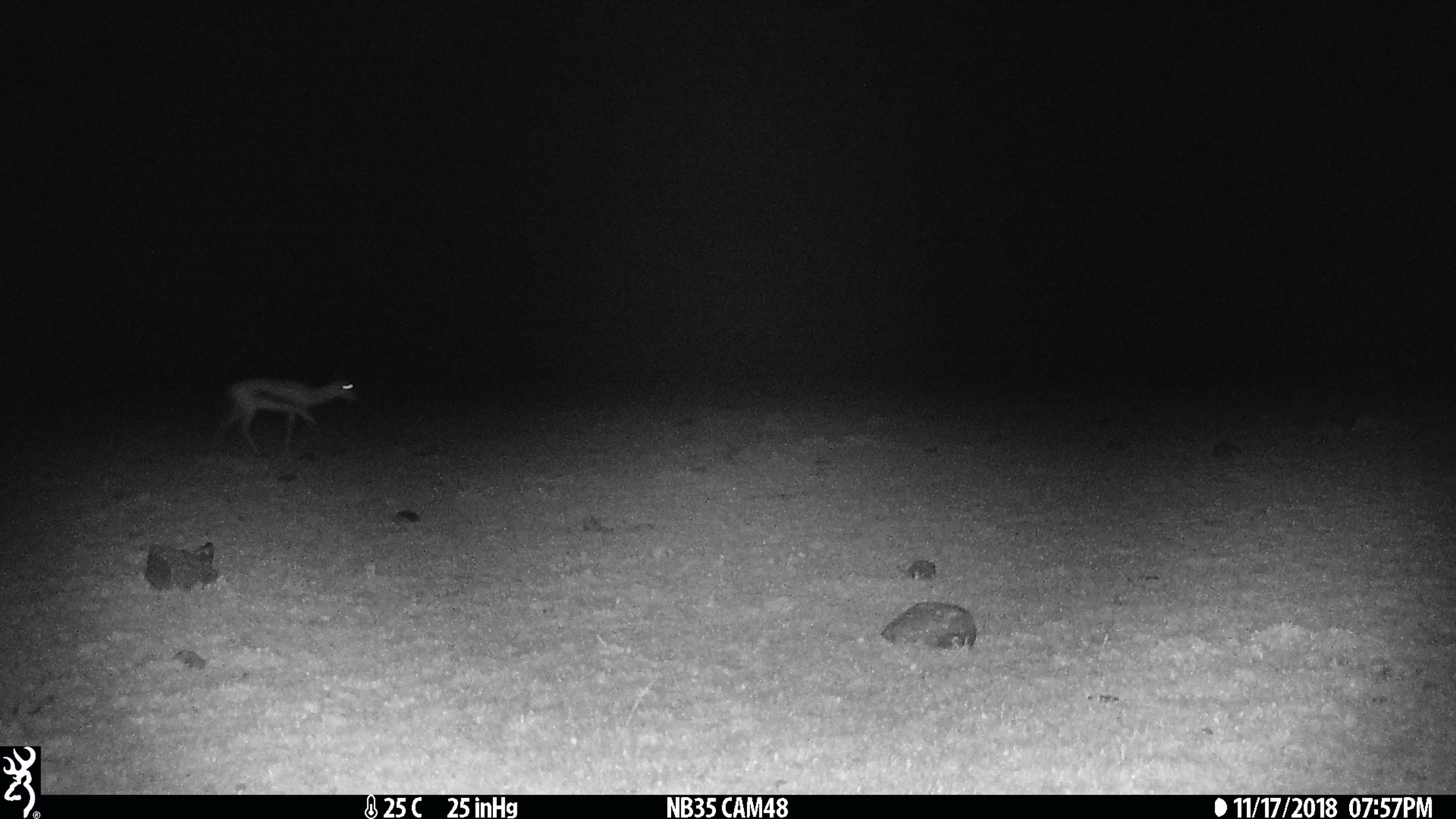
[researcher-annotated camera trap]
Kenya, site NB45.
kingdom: Animalia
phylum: Chordata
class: Mammalia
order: Artiodactyla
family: Bovidae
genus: Eudorcas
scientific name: Eudorcas thomsonii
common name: thomon's gazelle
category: gazelle thomsons